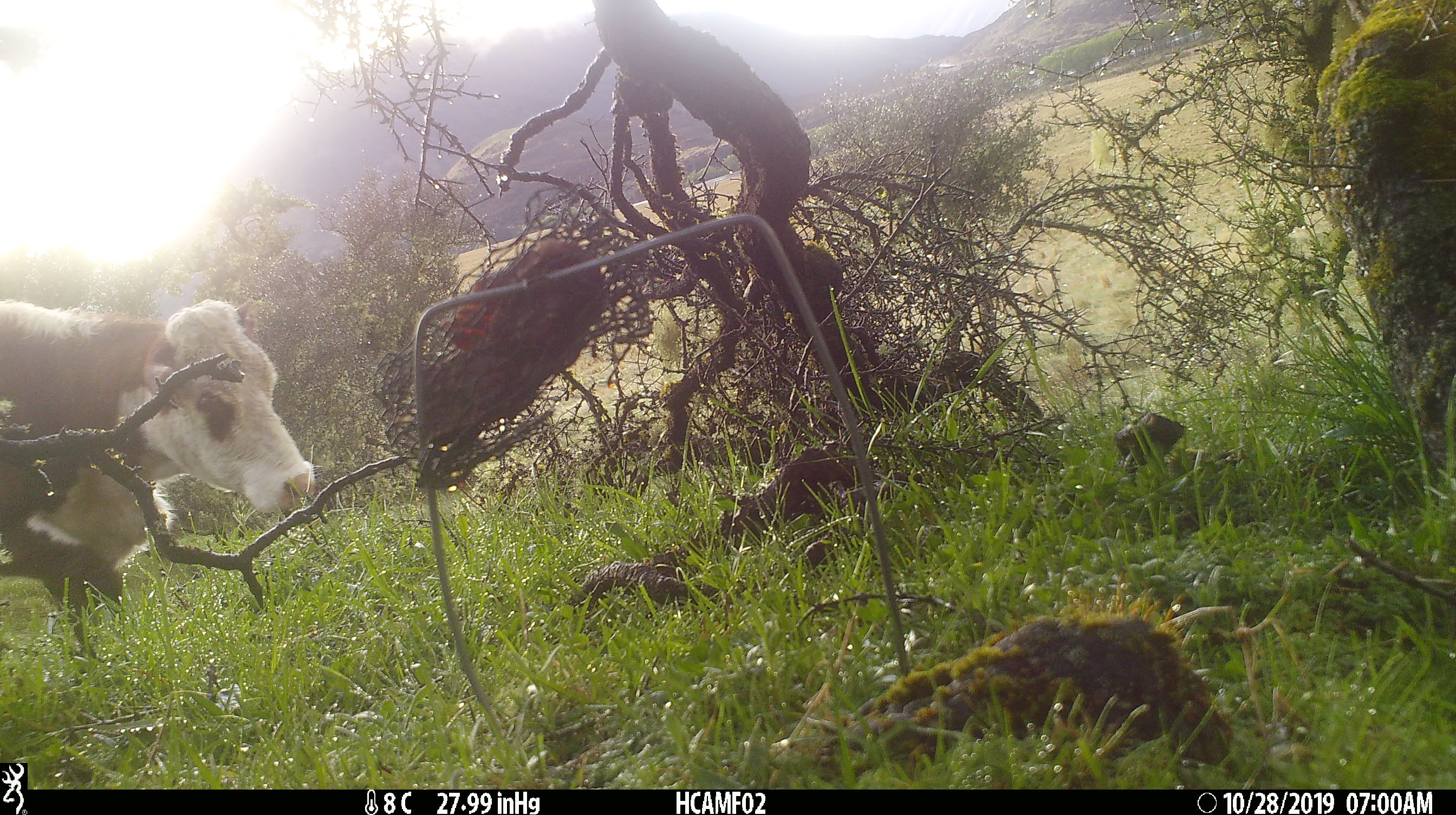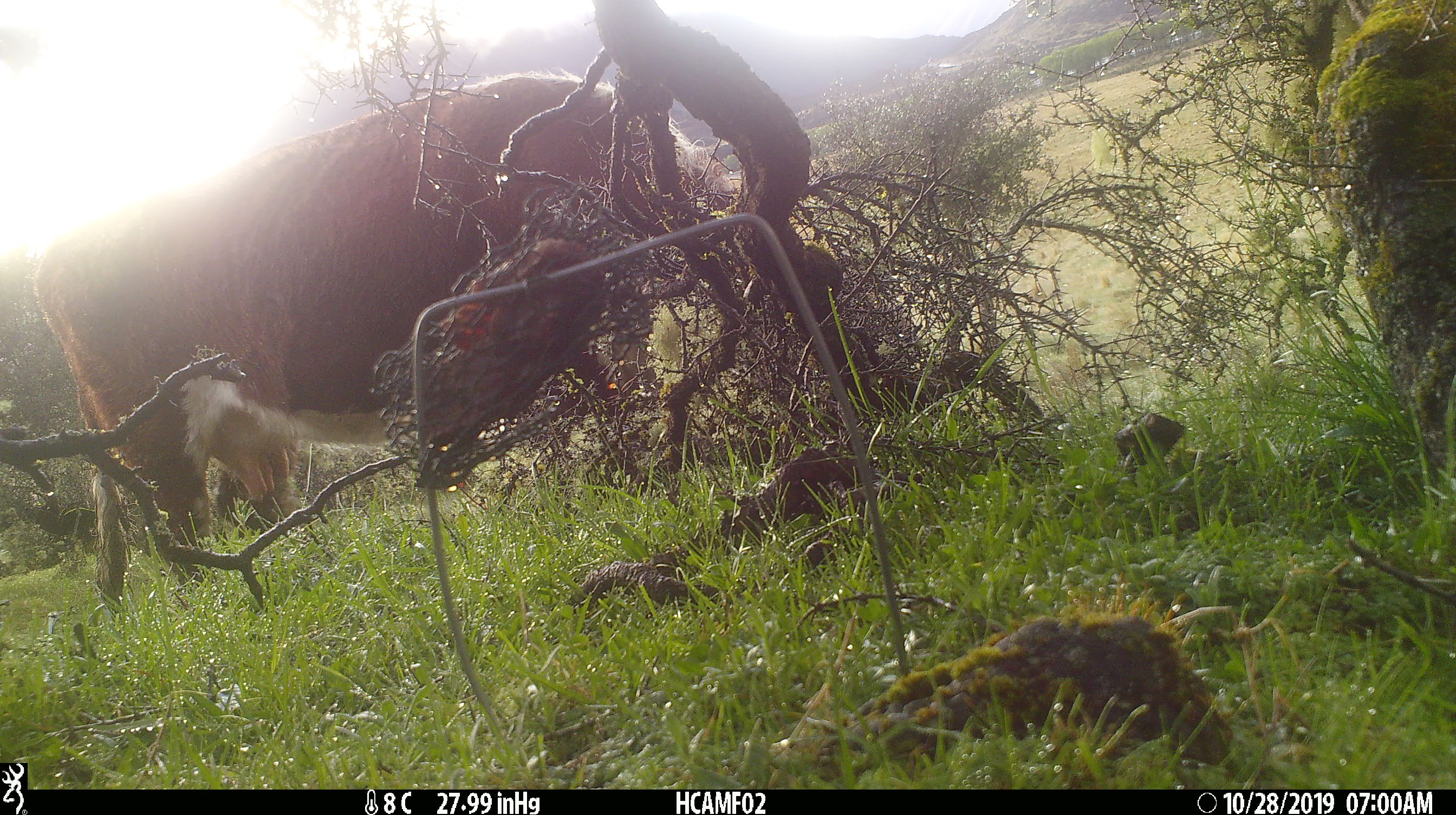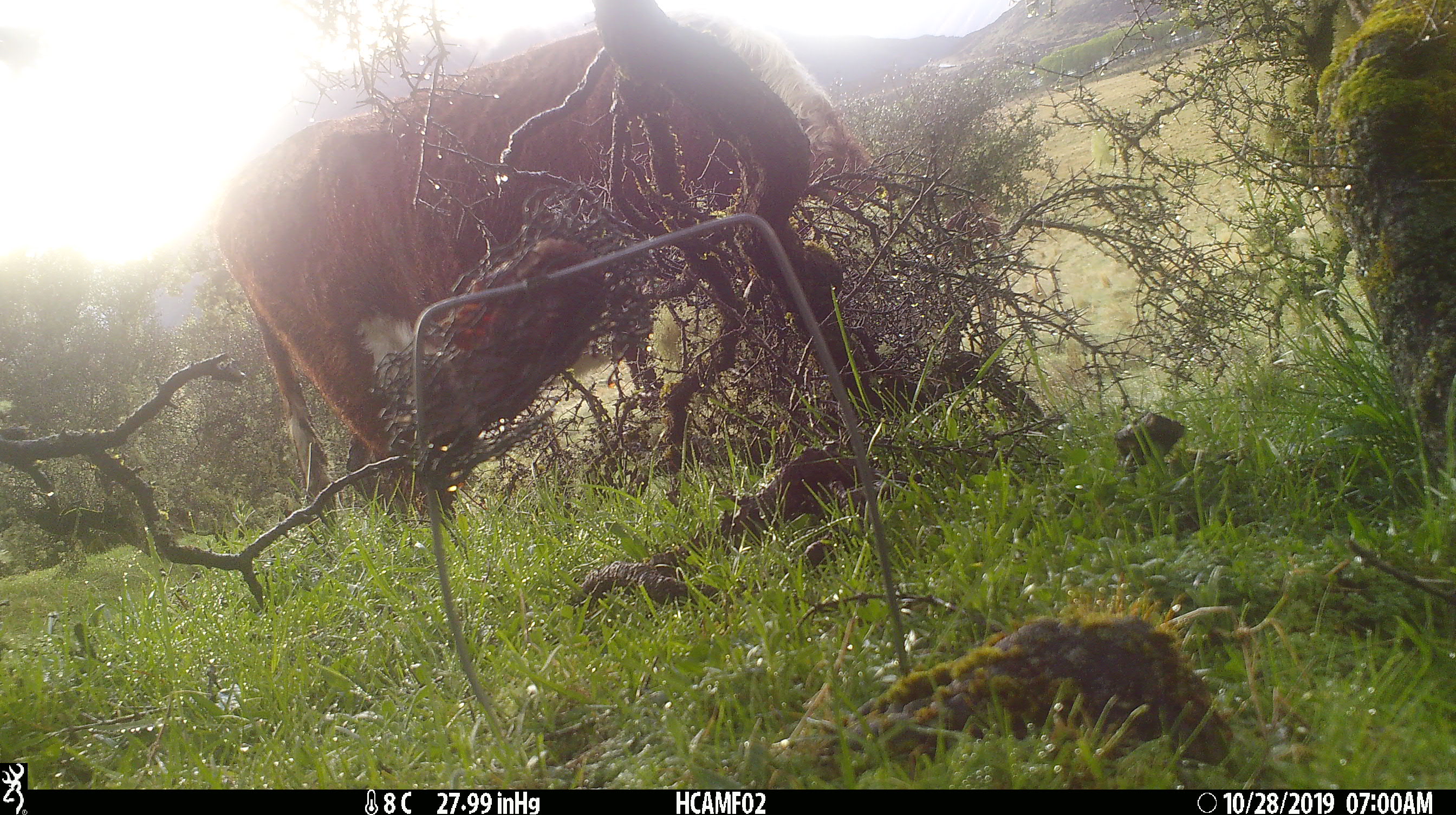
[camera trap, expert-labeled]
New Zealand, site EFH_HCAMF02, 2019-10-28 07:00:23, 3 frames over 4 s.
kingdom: Animalia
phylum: Chordata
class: Mammalia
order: Artiodactyla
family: Bovidae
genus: Bos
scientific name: Bos taurus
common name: domestic cow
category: cow